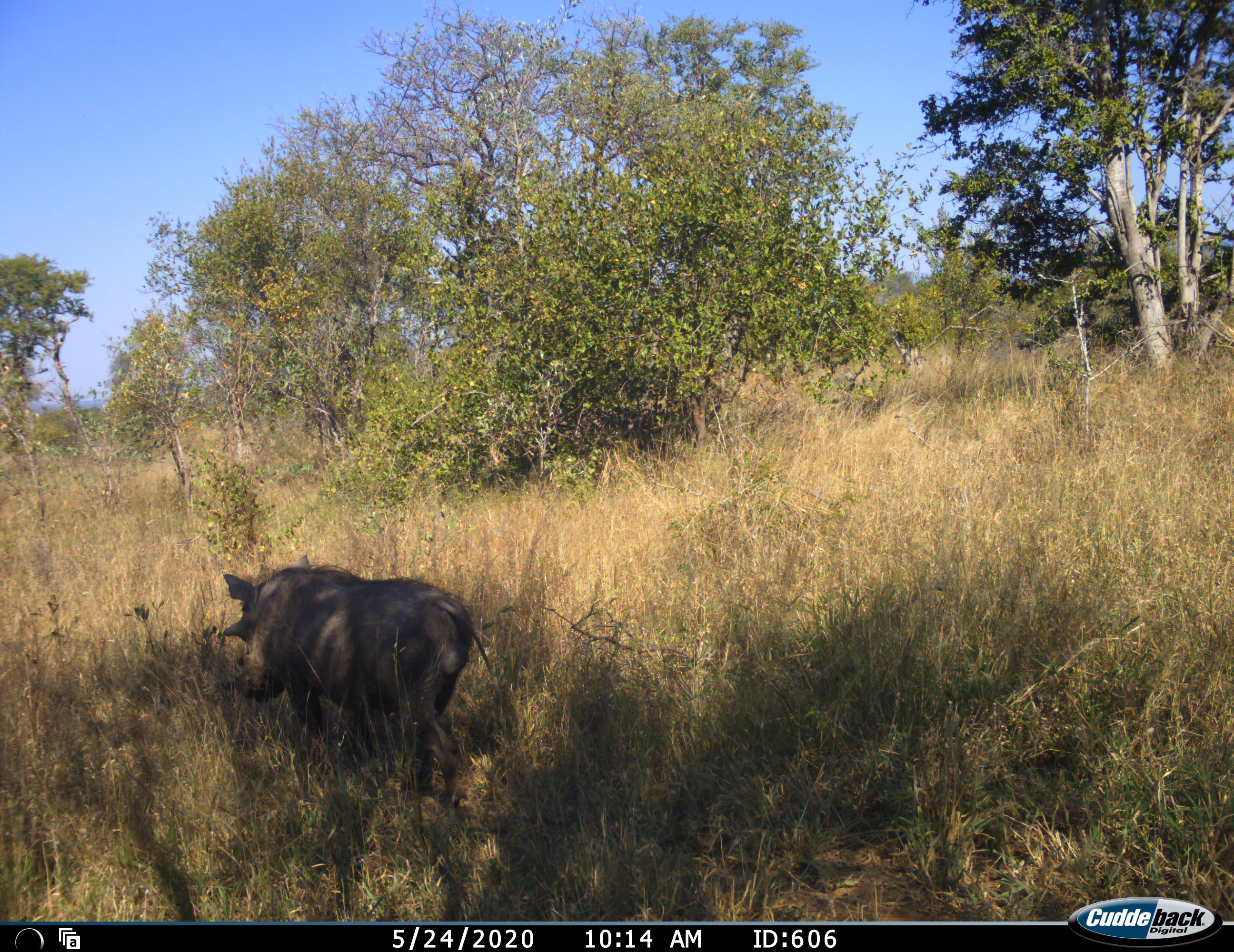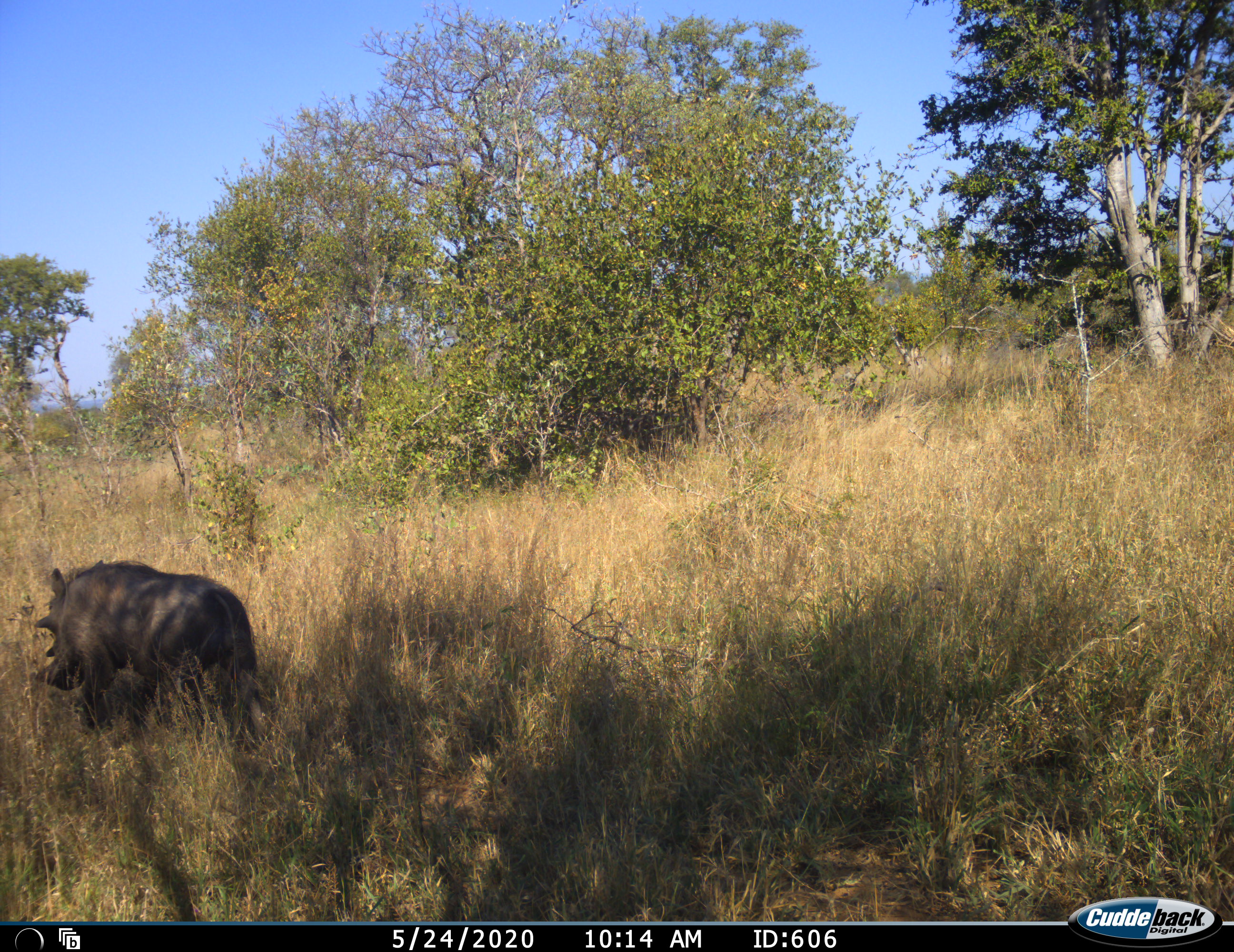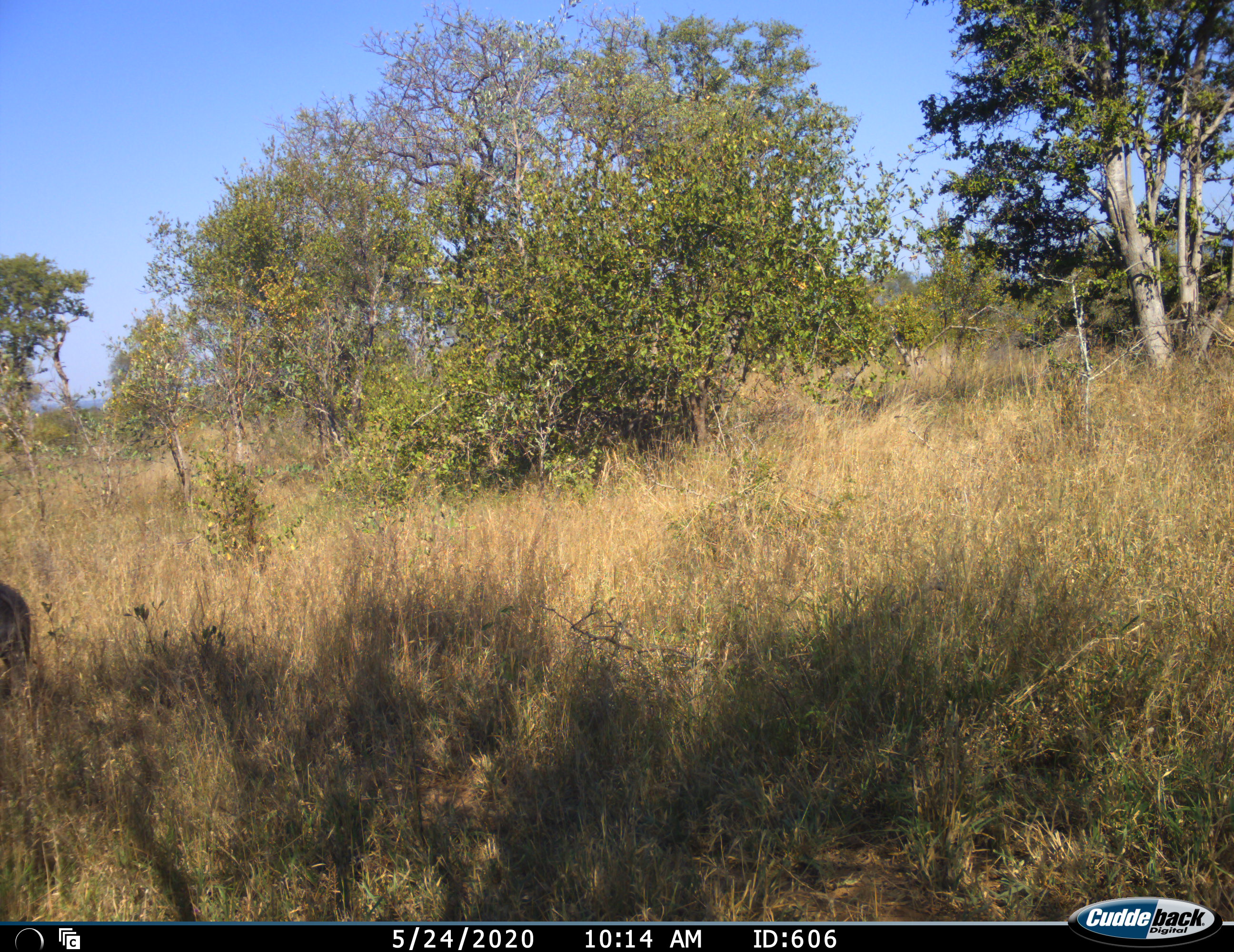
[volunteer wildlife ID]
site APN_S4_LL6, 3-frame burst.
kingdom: Animalia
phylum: Chordata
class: Mammalia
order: Artiodactyla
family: Suidae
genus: Phacochoerus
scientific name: Phacochoerus africanus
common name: warthog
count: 1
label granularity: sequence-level